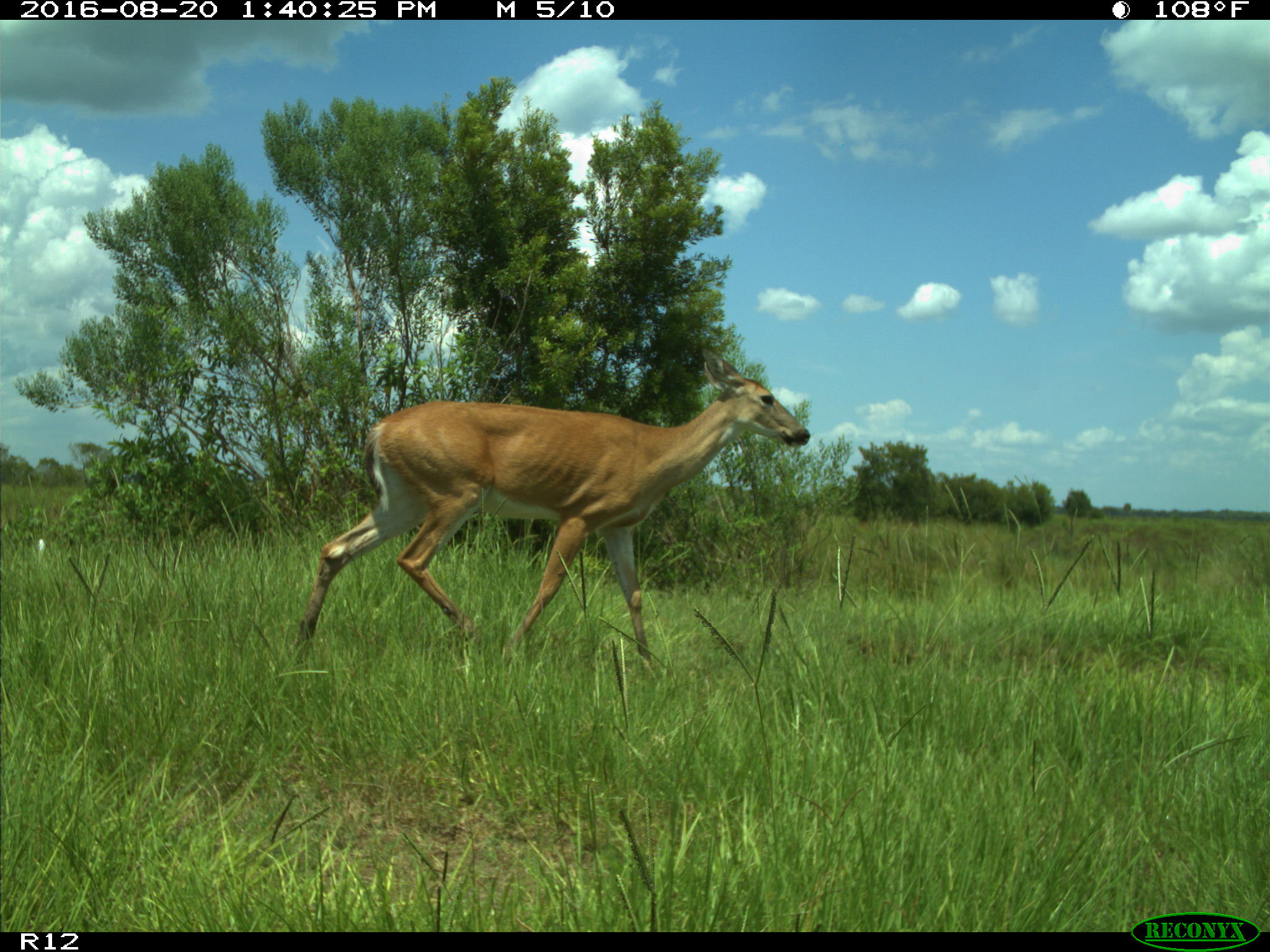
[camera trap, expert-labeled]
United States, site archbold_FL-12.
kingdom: Animalia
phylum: Chordata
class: Mammalia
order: Artiodactyla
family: Cervidae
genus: Odocoileus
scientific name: Odocoileus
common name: deer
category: unidentified deer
Unidentified deer (deer) (Odocoileus).